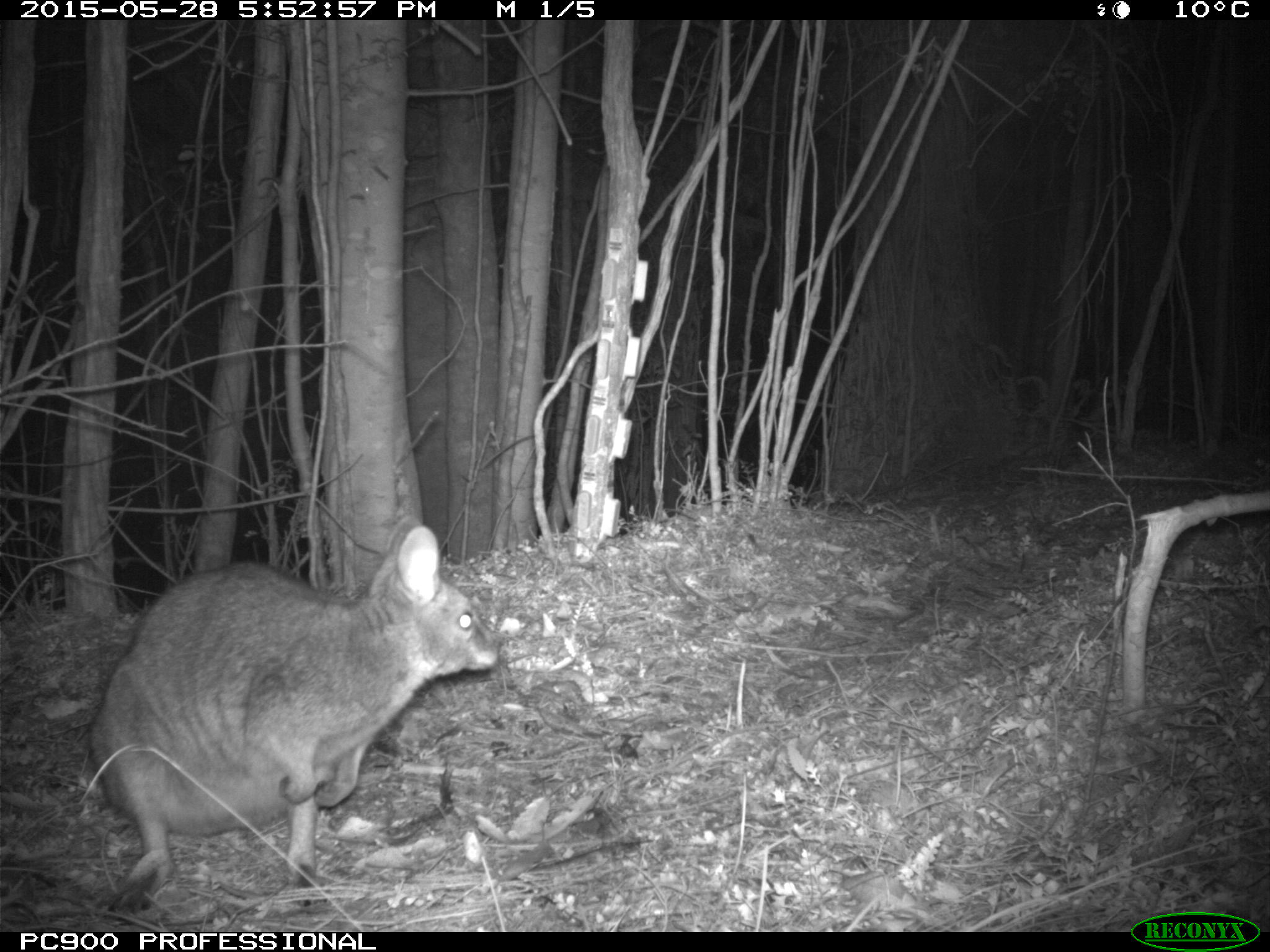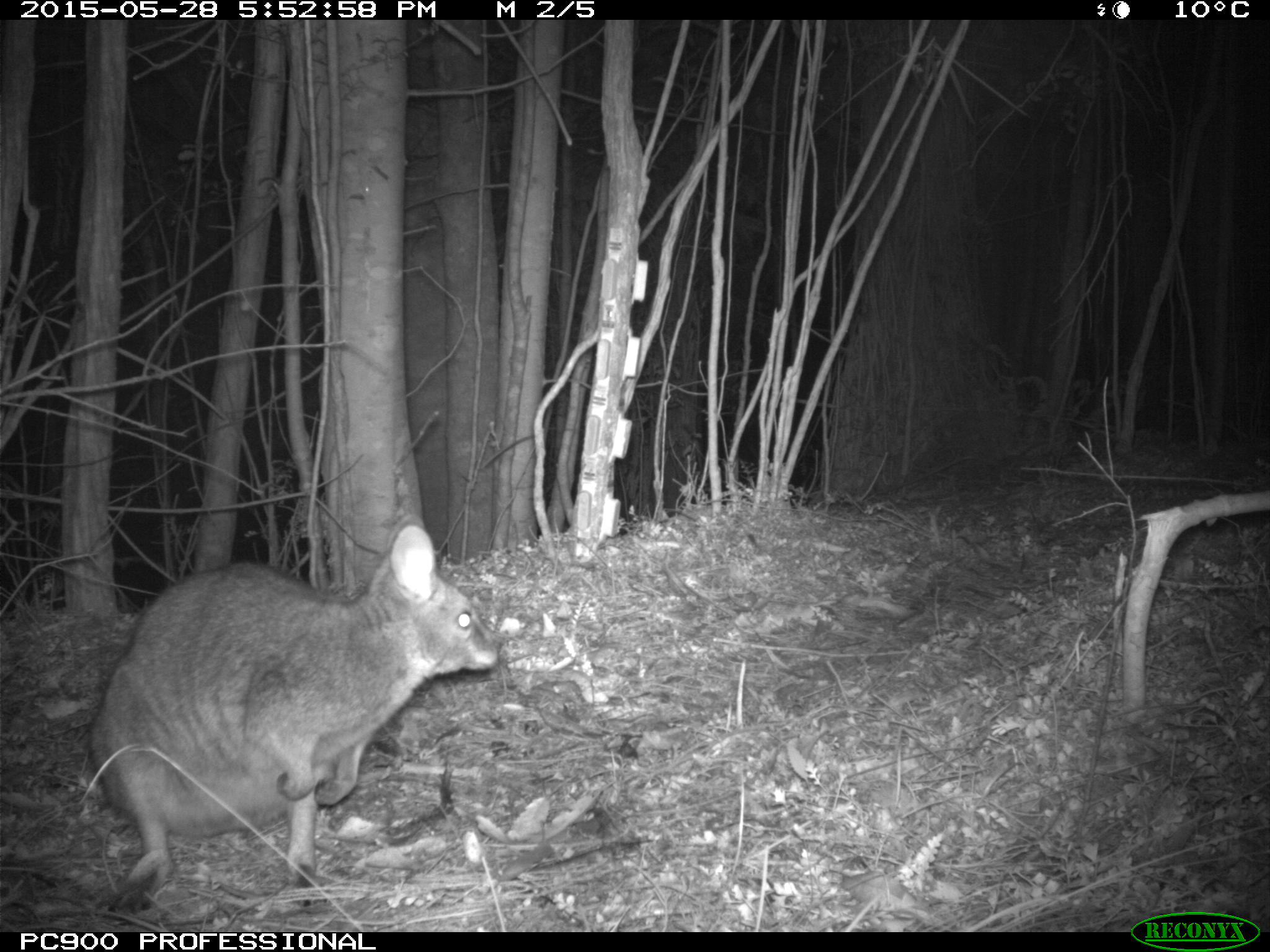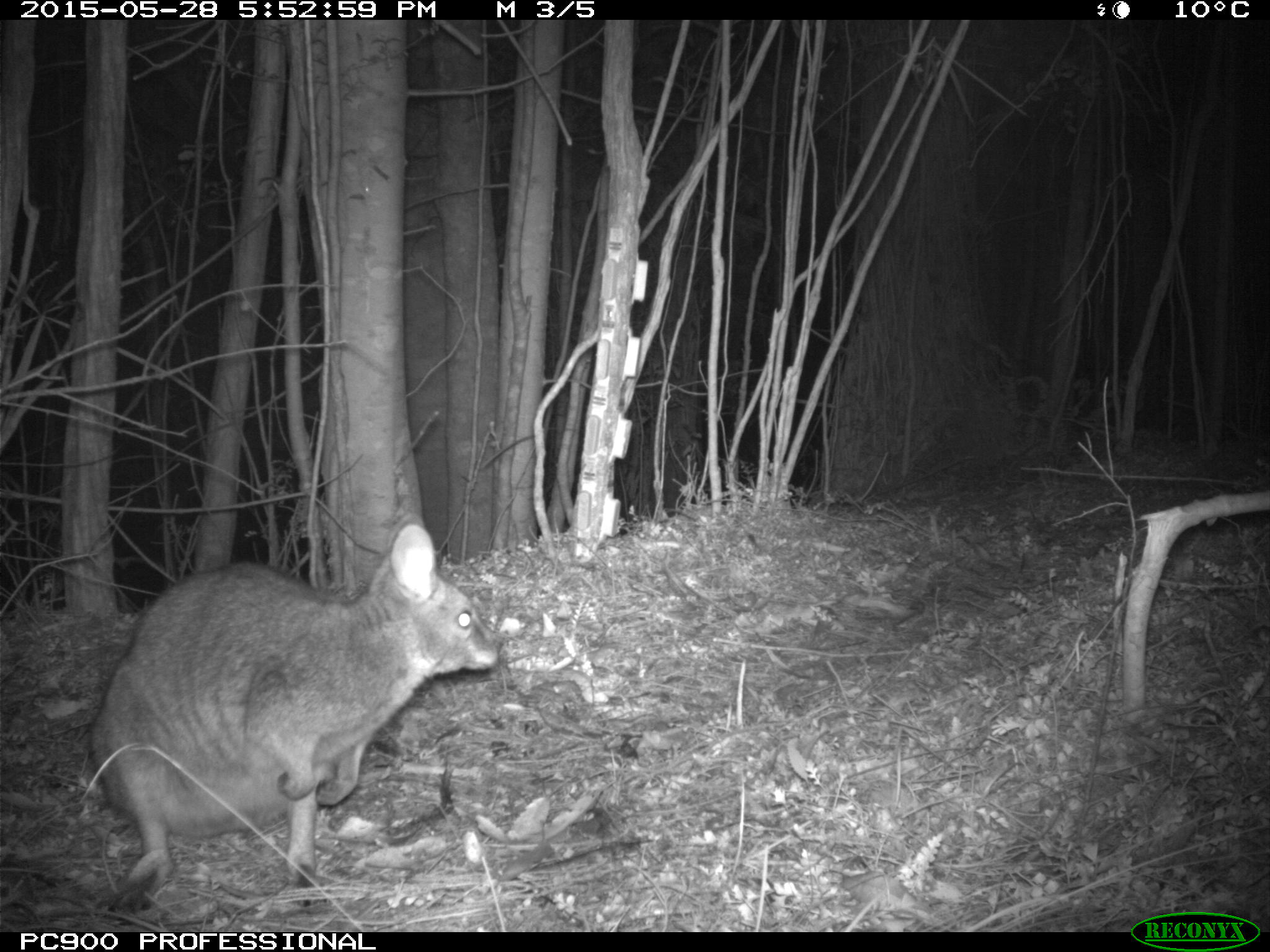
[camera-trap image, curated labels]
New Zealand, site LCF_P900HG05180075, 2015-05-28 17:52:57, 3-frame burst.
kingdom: Animalia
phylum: Chordata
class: Mammalia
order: Diprotodontia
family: Macropodidae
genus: Notamacropus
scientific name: Notamacropus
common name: wallaby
Wallaby (Notamacropus).